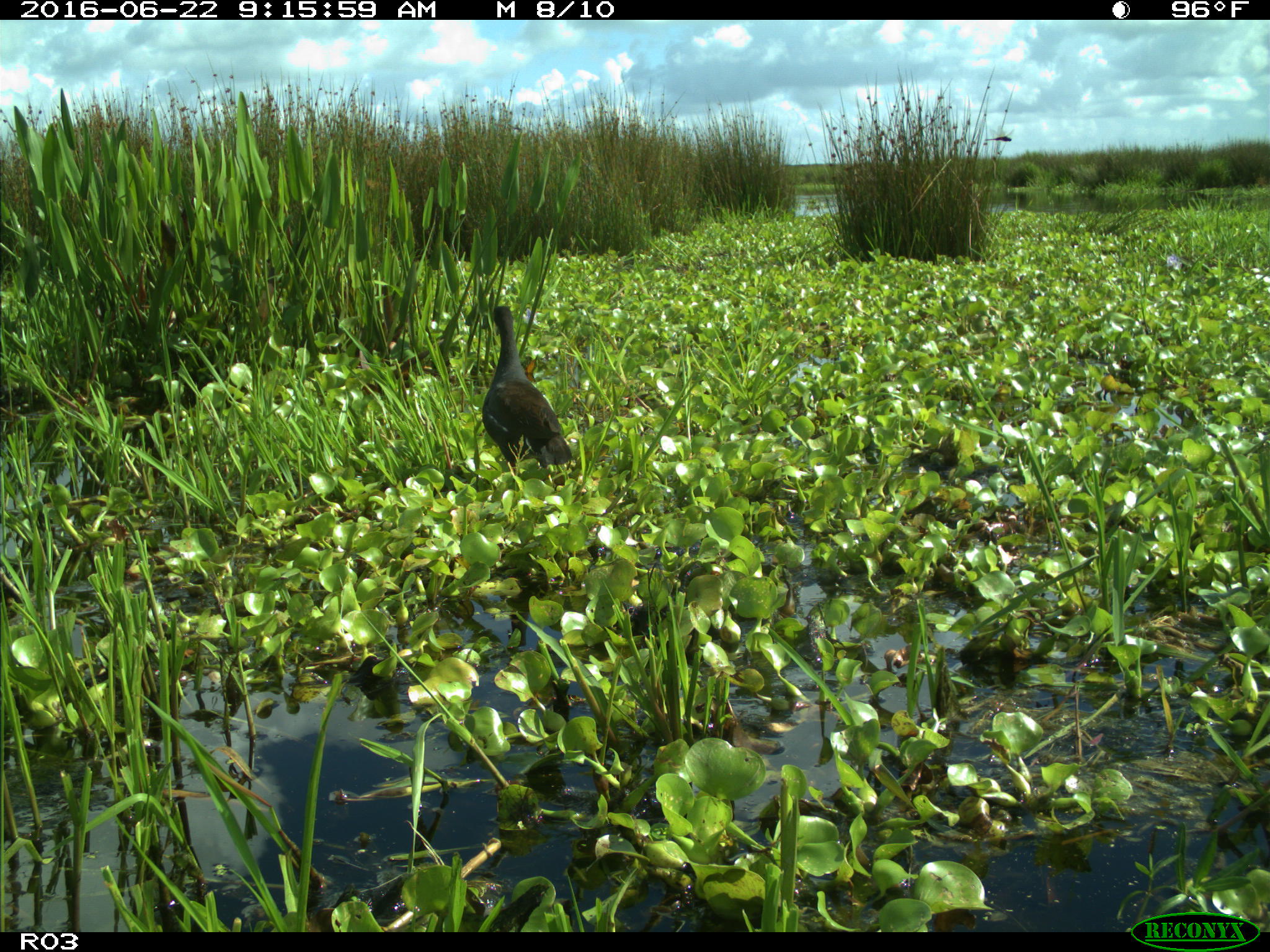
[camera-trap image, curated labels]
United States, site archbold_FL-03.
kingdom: Animalia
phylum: Chordata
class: Aves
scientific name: Aves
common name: birds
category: unidentified bird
Unidentified bird (birds) (Aves).